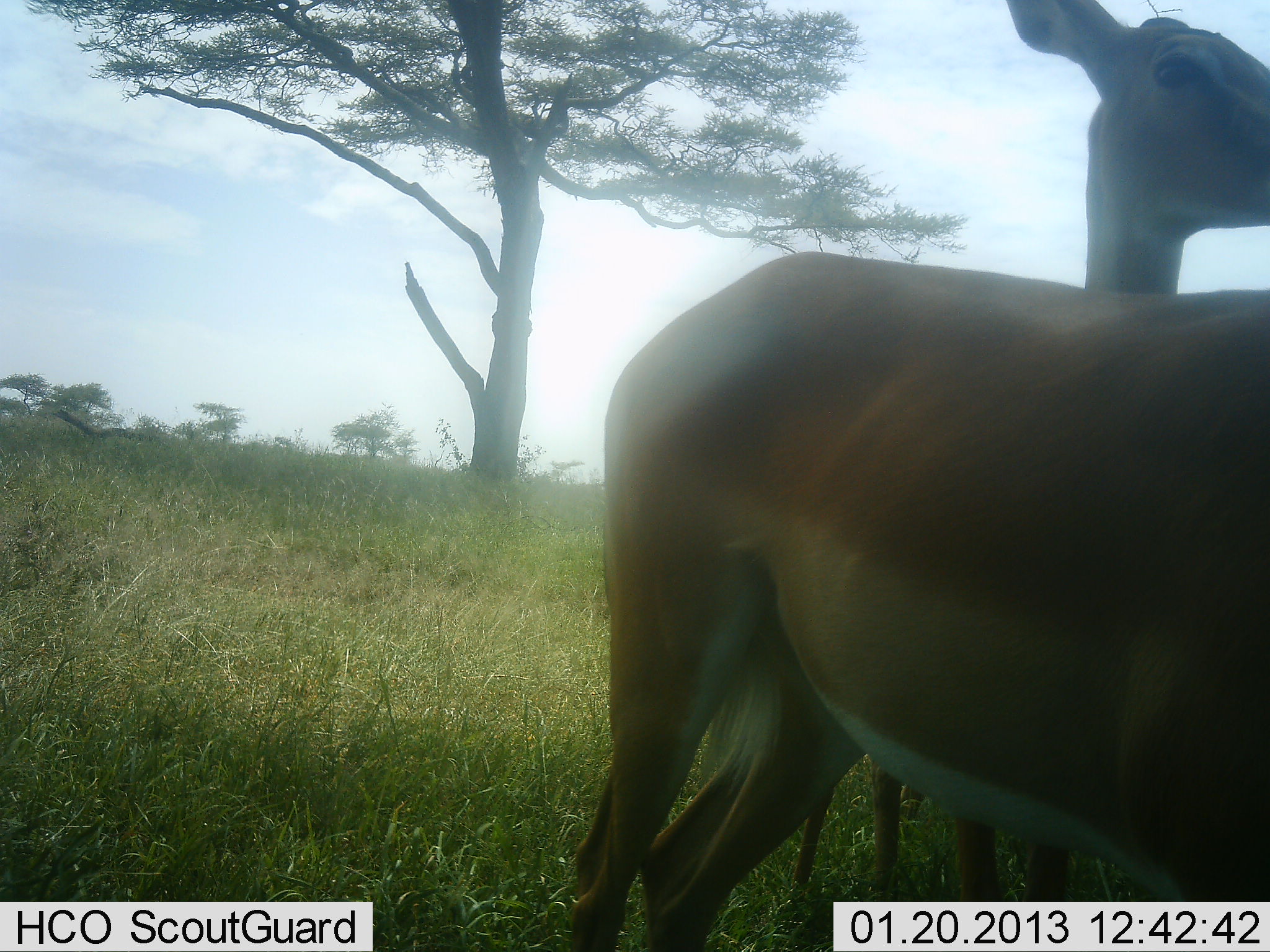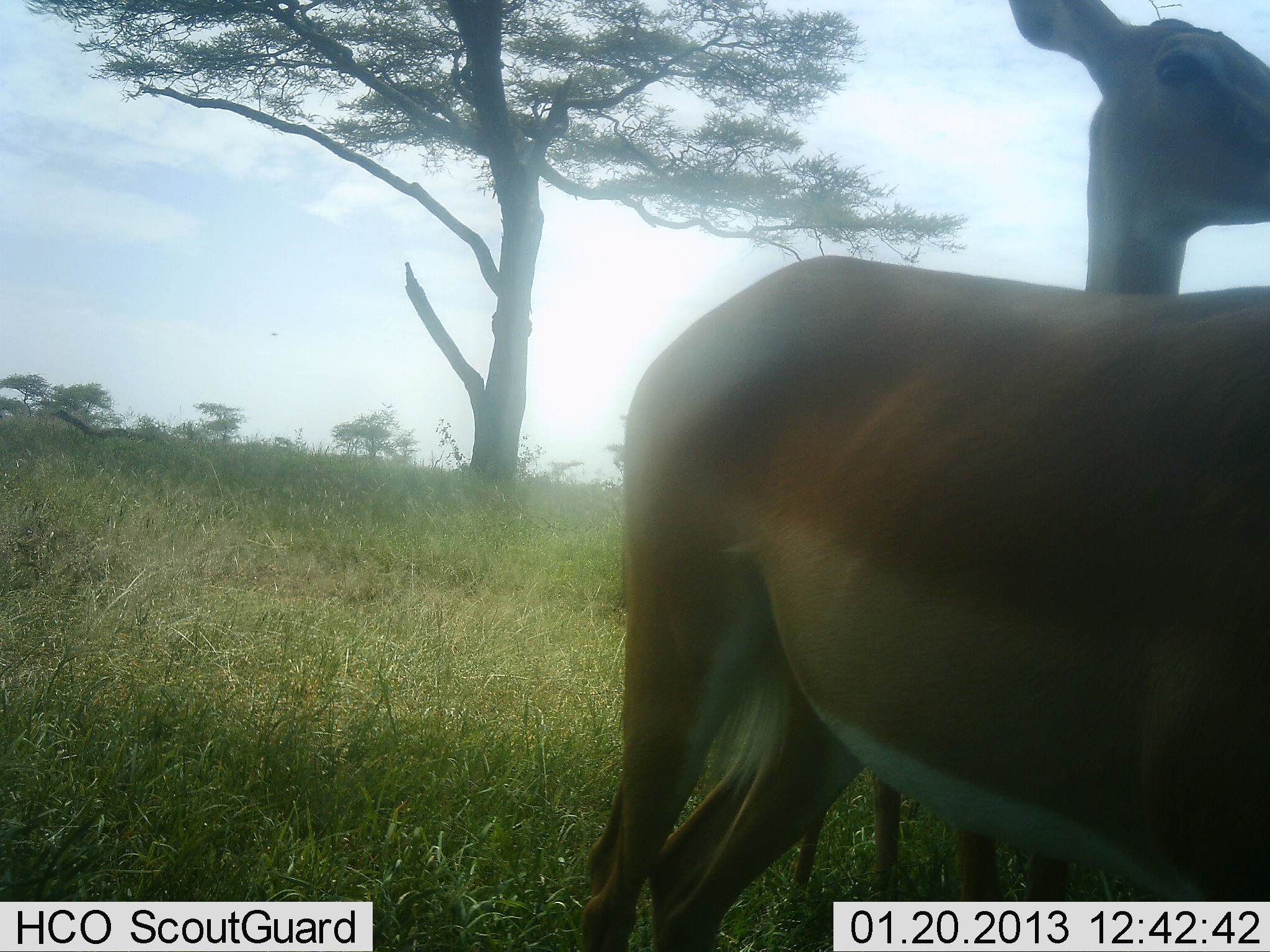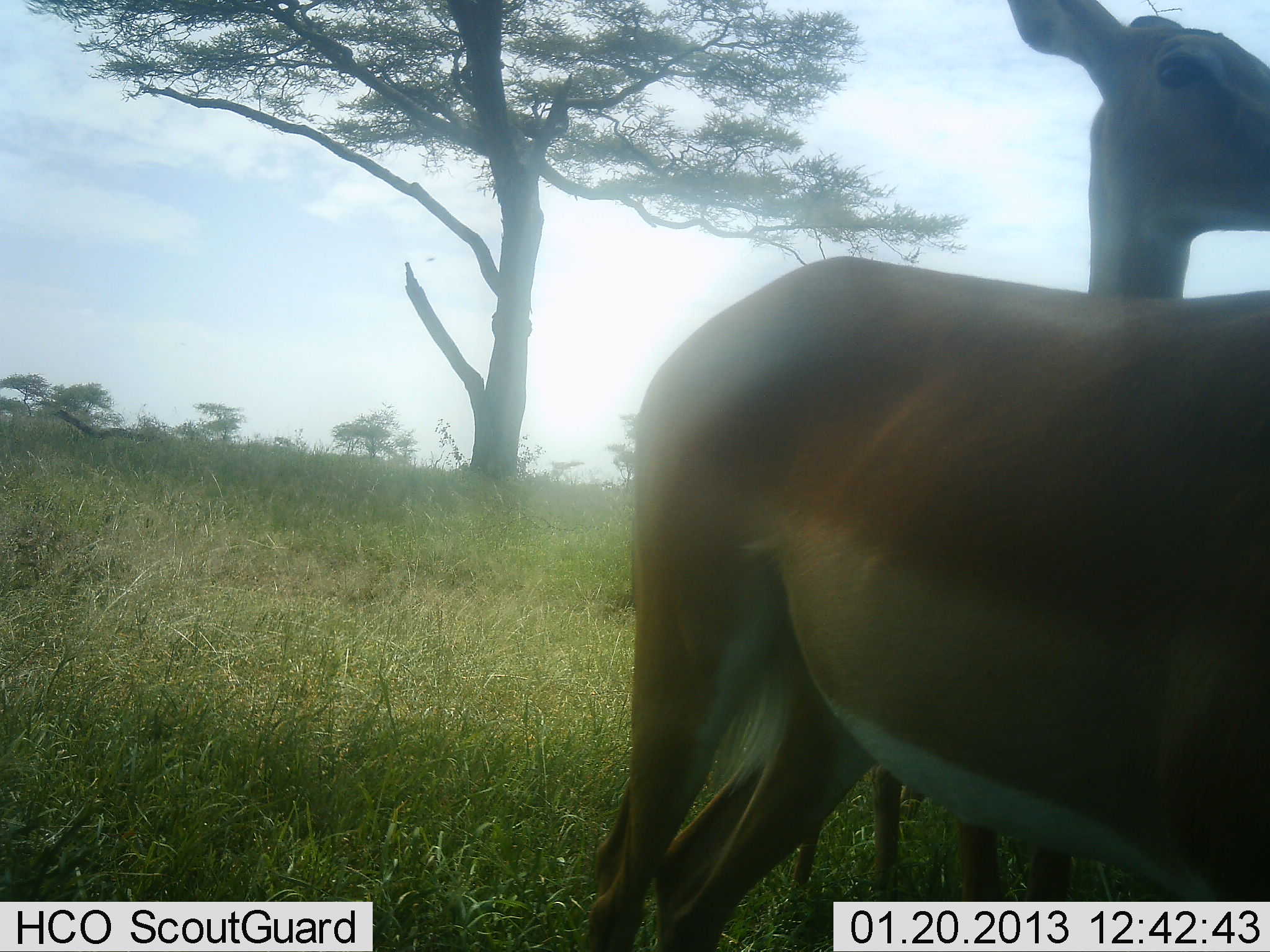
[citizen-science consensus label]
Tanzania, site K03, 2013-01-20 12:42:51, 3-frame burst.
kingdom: Animalia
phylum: Chordata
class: Mammalia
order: Artiodactyla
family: Bovidae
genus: Aepyceros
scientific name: Aepyceros melampus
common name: impala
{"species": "impala (Aepyceros melampus)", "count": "2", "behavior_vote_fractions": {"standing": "100%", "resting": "0%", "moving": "0%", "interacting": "5%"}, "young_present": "0%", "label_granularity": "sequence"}